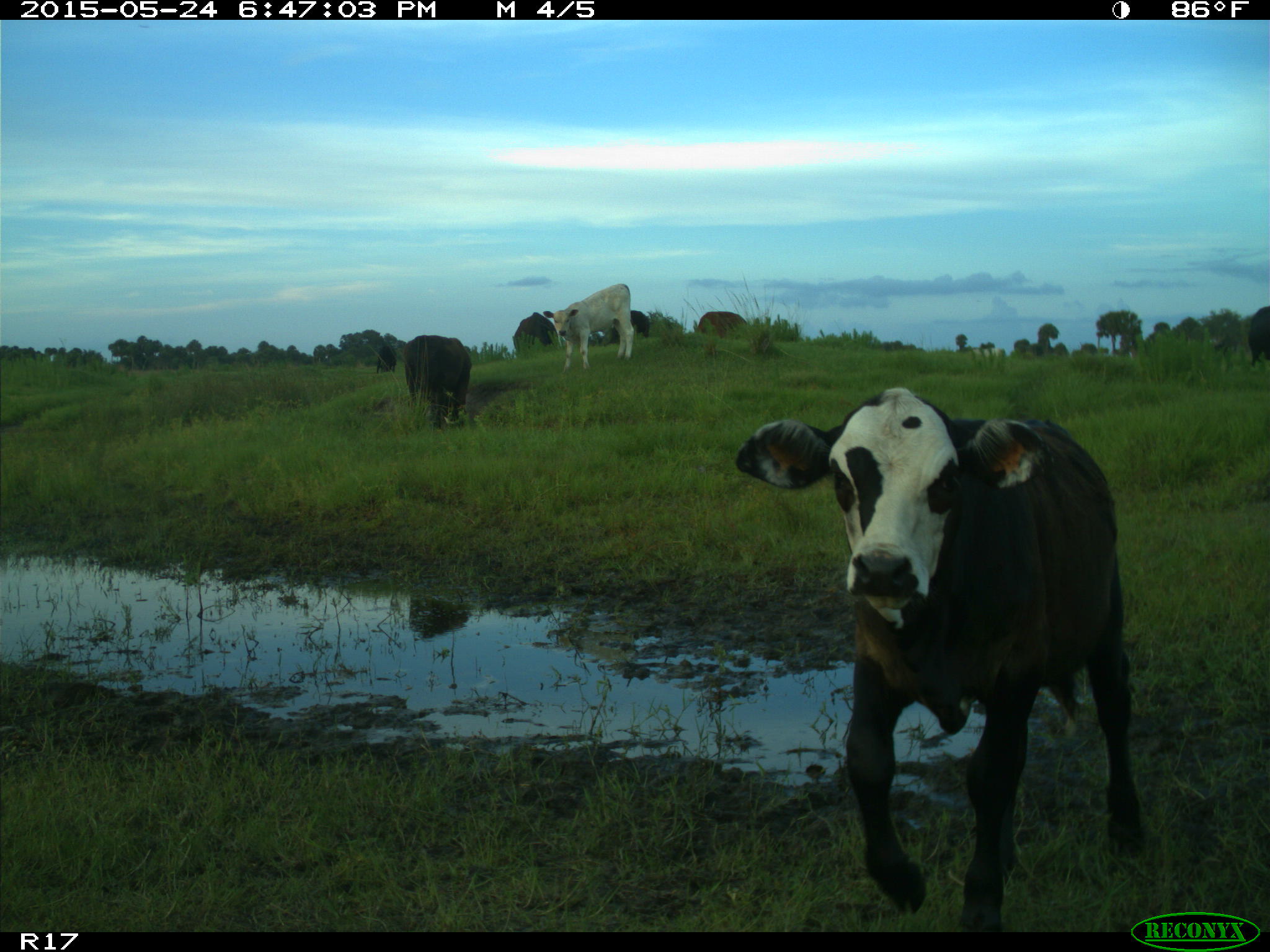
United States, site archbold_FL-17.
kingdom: Animalia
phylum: Chordata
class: Mammalia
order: Artiodactyla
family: Bovidae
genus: Bos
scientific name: Bos taurus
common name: domestic cow